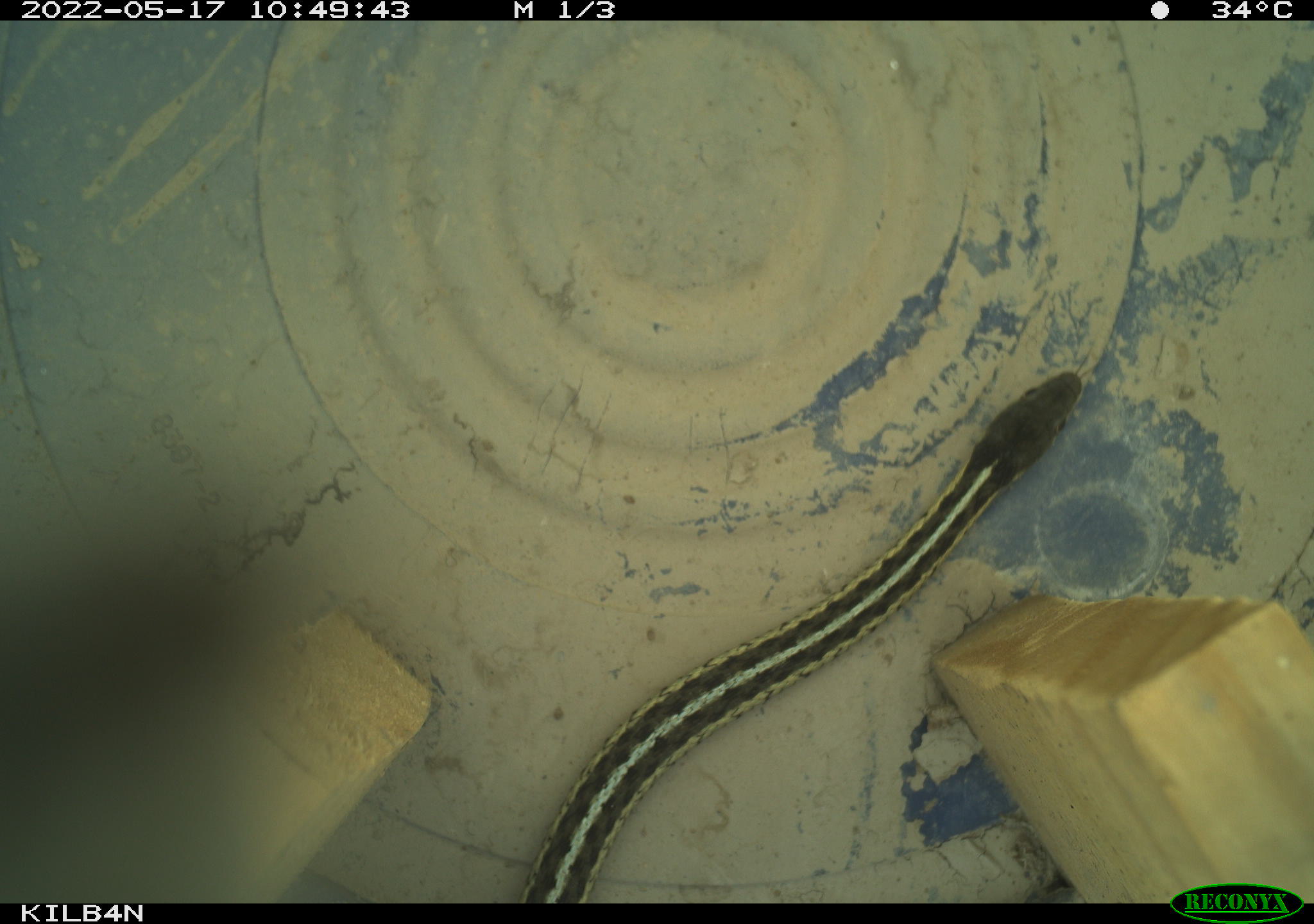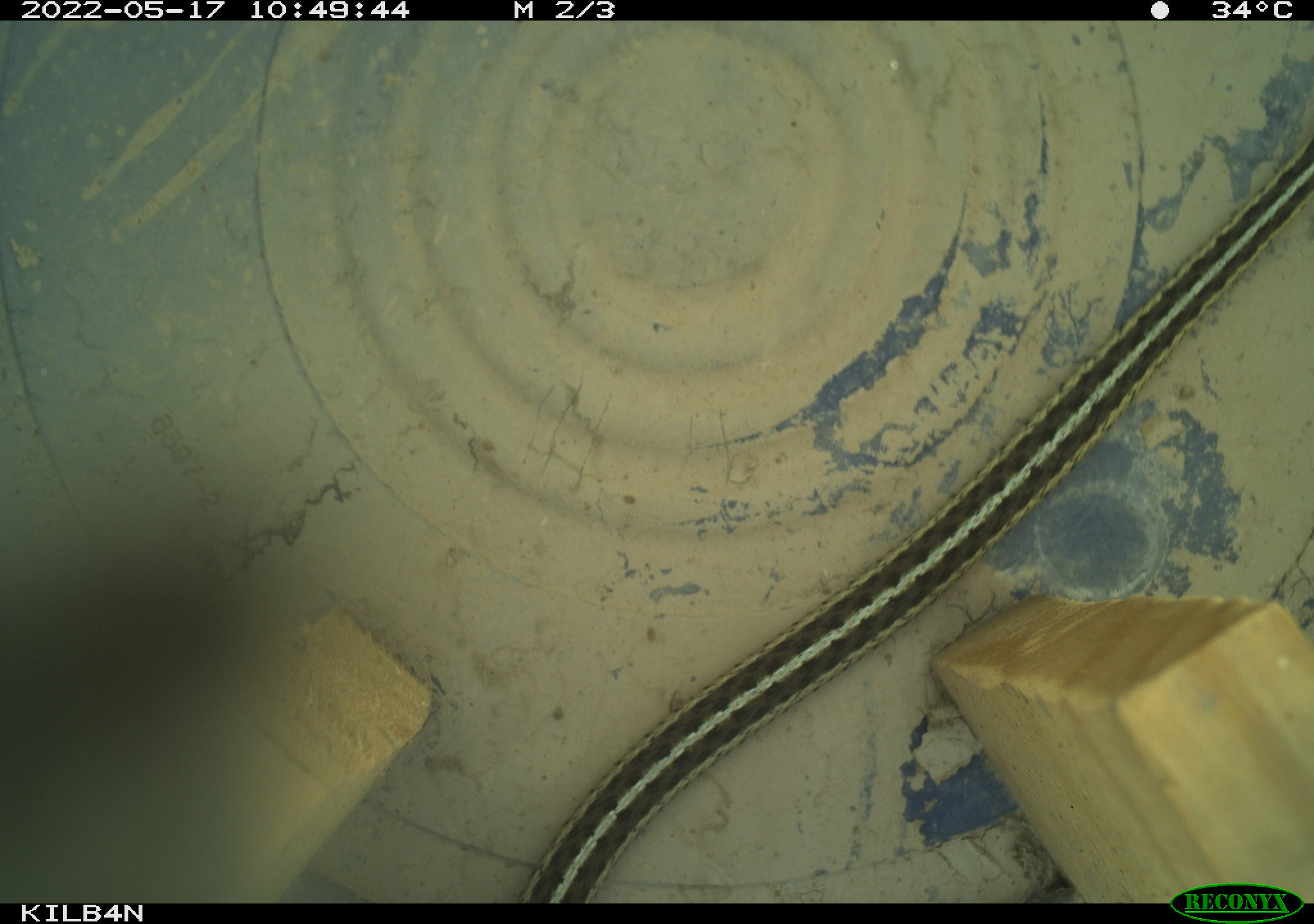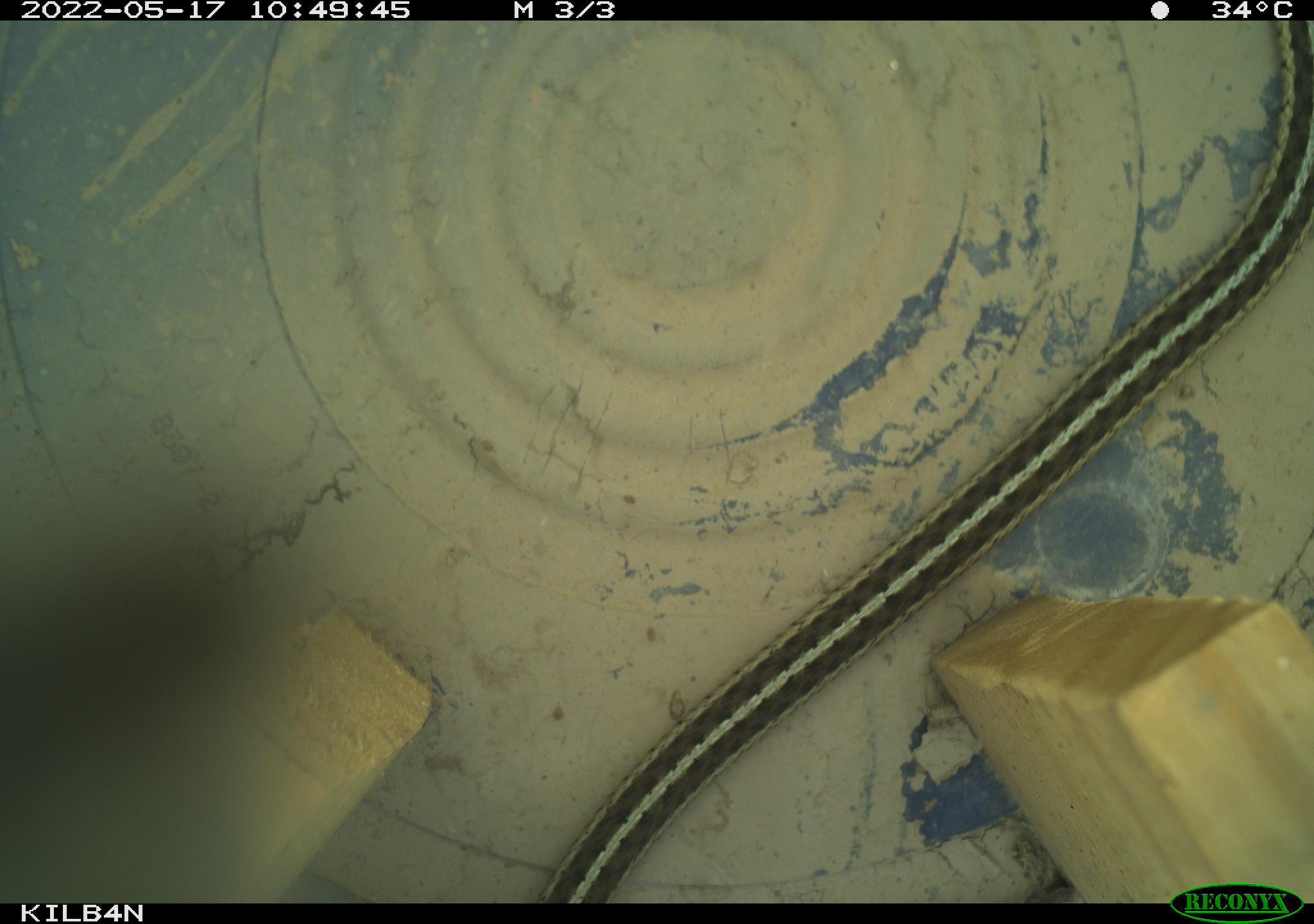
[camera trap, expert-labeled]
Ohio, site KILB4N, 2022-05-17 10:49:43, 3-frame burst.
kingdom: Animalia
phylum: Chordata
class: Reptilia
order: Squamata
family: Colubridae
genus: Thamnophis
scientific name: Thamnophis sirtalis sirtalis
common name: eastern gartersnake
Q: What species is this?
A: Eastern gartersnake (Thamnophis sirtalis sirtalis).